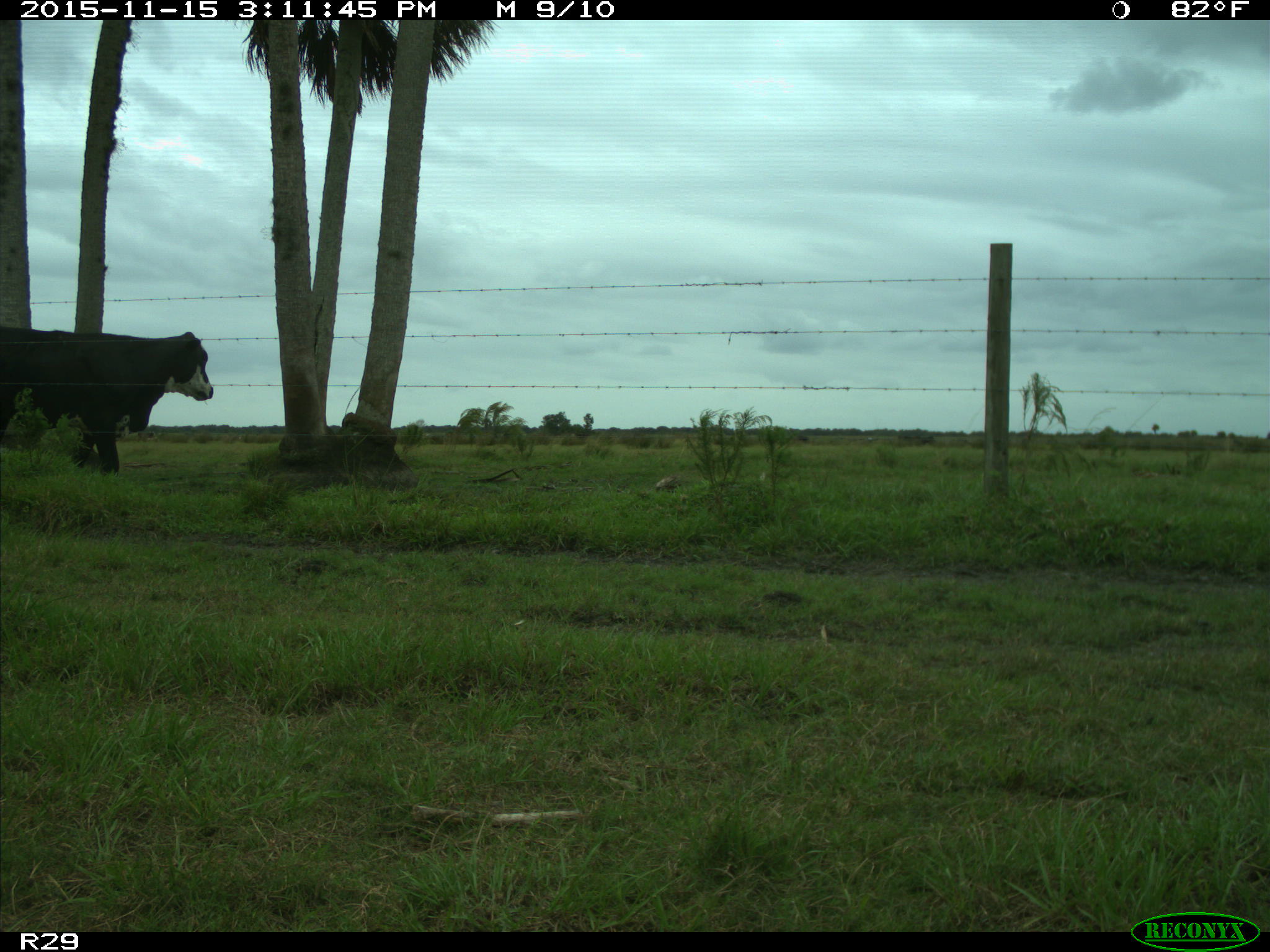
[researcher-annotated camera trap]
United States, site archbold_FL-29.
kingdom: Animalia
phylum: Chordata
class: Mammalia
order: Artiodactyla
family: Bovidae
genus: Bos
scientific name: Bos taurus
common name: domestic cow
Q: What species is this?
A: Bos taurus (domestic cow).